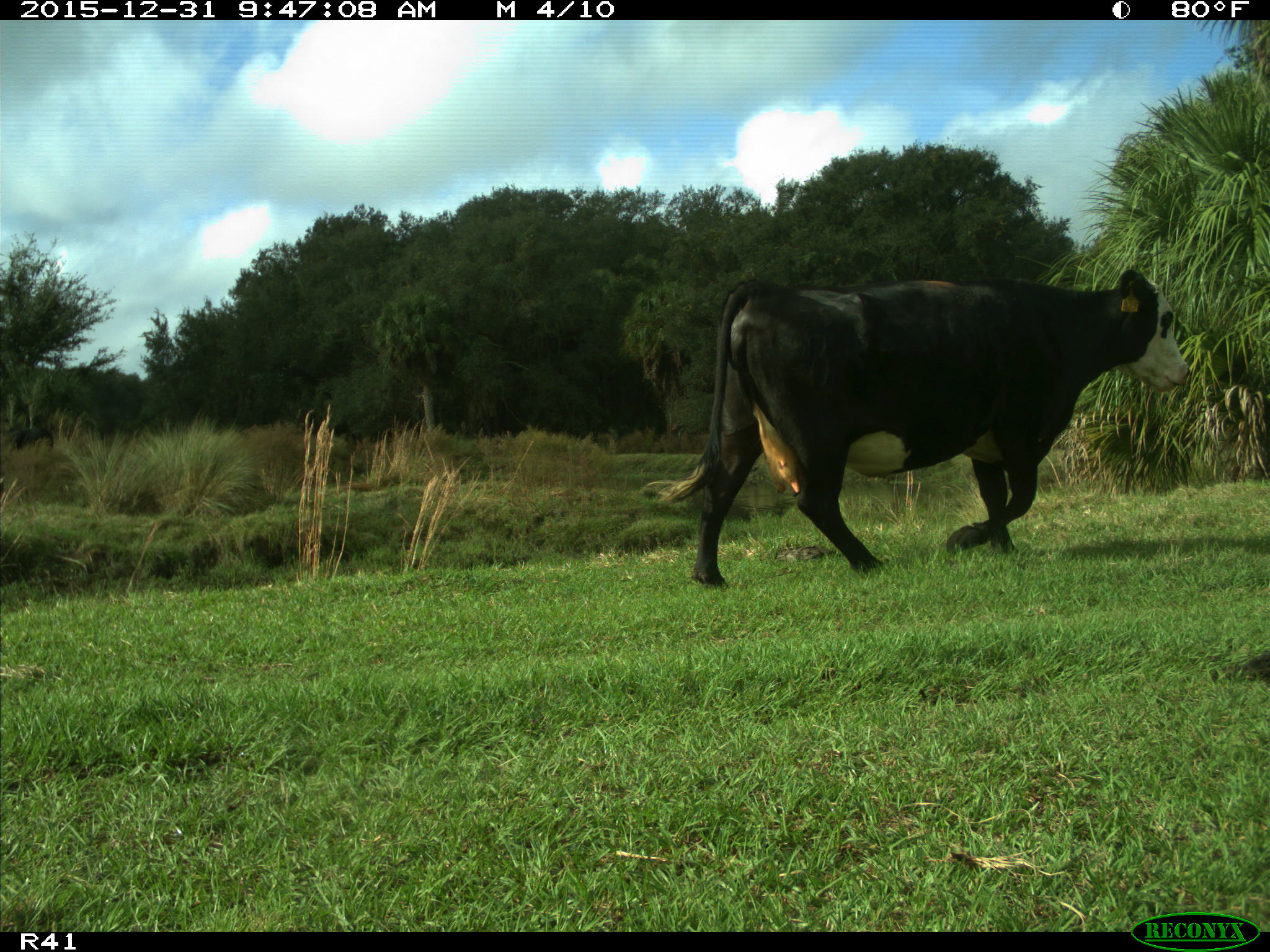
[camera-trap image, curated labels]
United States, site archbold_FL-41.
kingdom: Animalia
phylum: Chordata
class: Mammalia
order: Artiodactyla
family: Bovidae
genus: Bos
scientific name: Bos taurus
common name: domestic cow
Bos taurus (domestic cow).